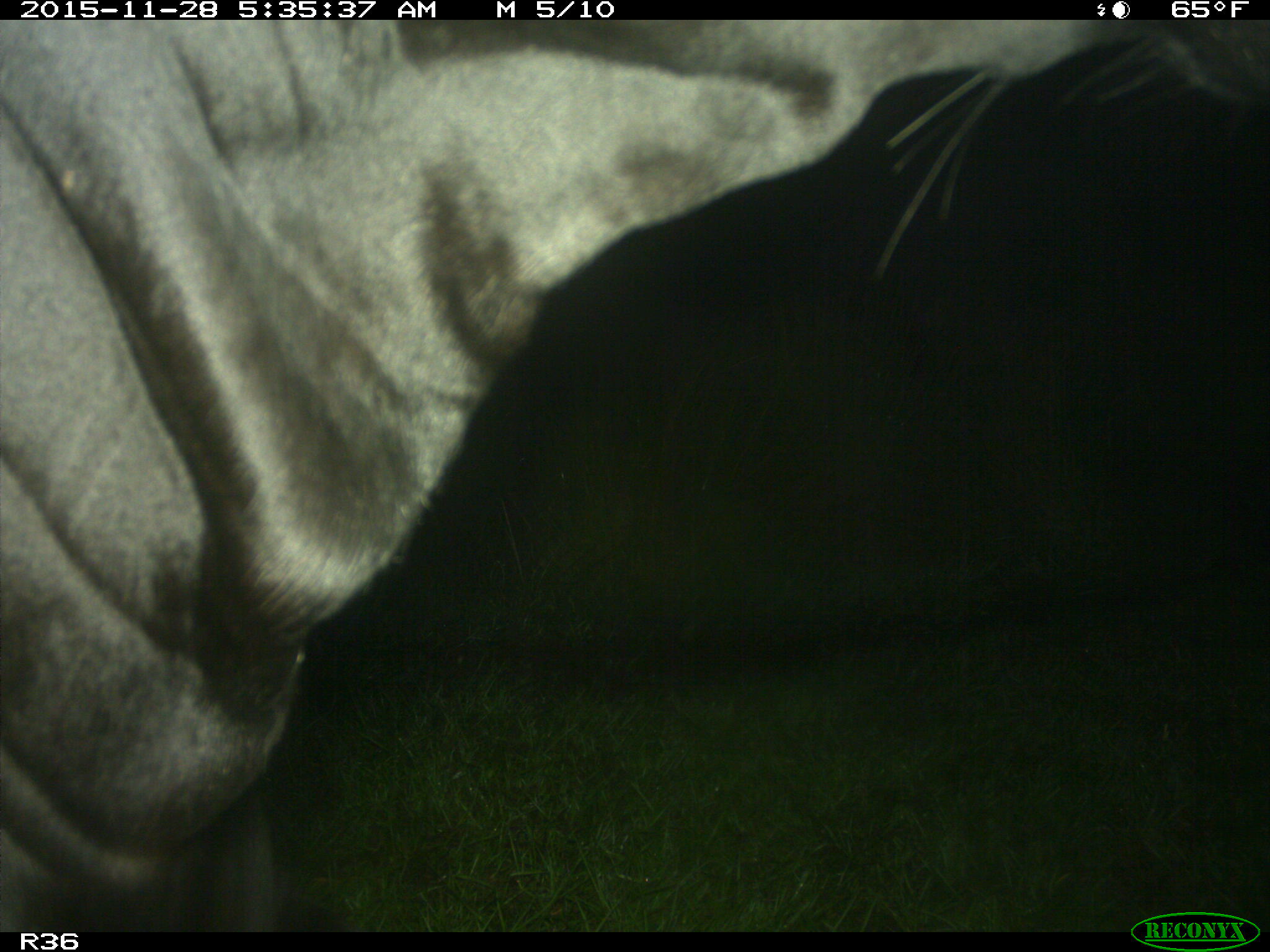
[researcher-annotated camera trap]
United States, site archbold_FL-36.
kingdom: Animalia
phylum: Chordata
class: Mammalia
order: Artiodactyla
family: Bovidae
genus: Bos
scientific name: Bos taurus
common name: domestic cow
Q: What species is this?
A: Bos taurus (domestic cow).